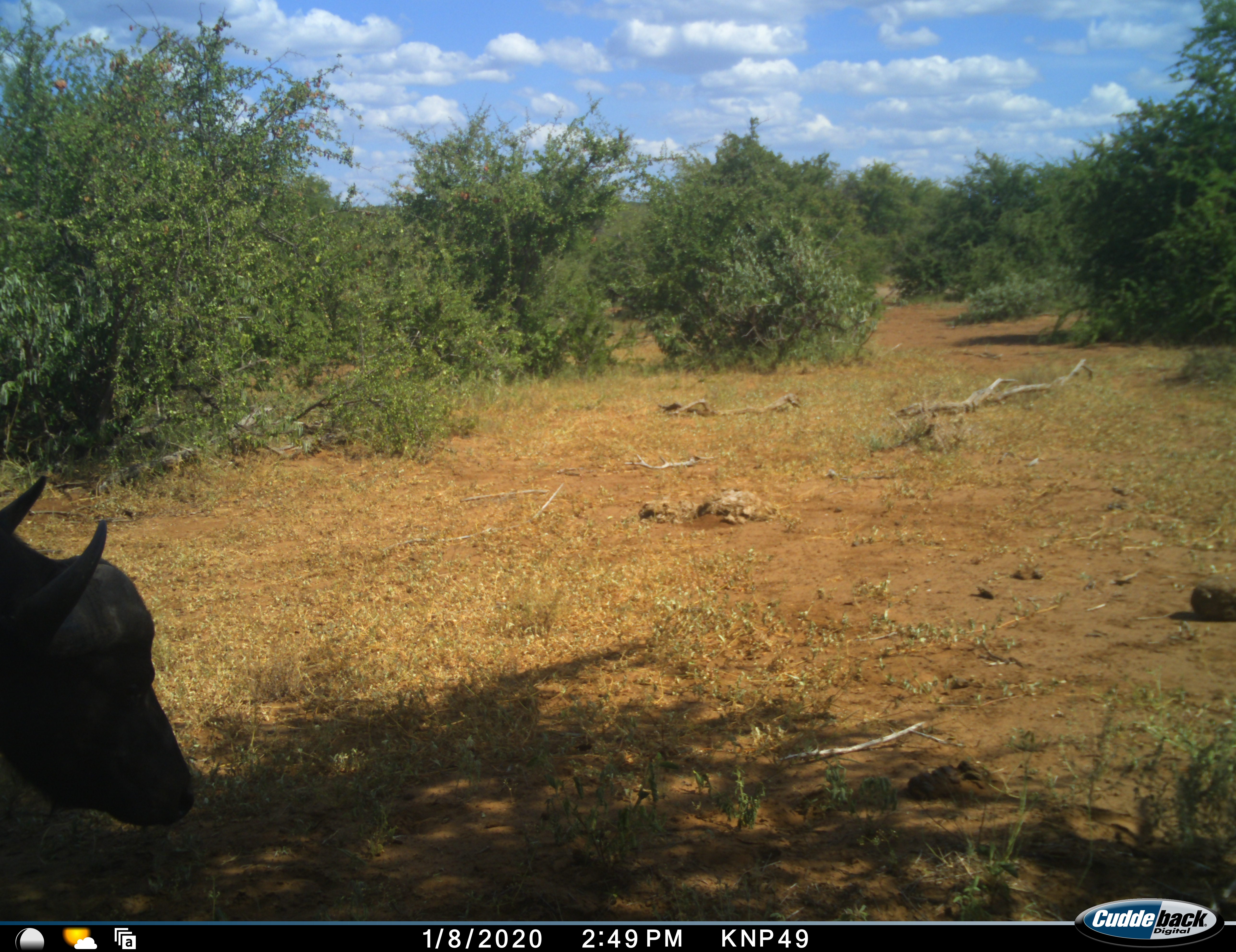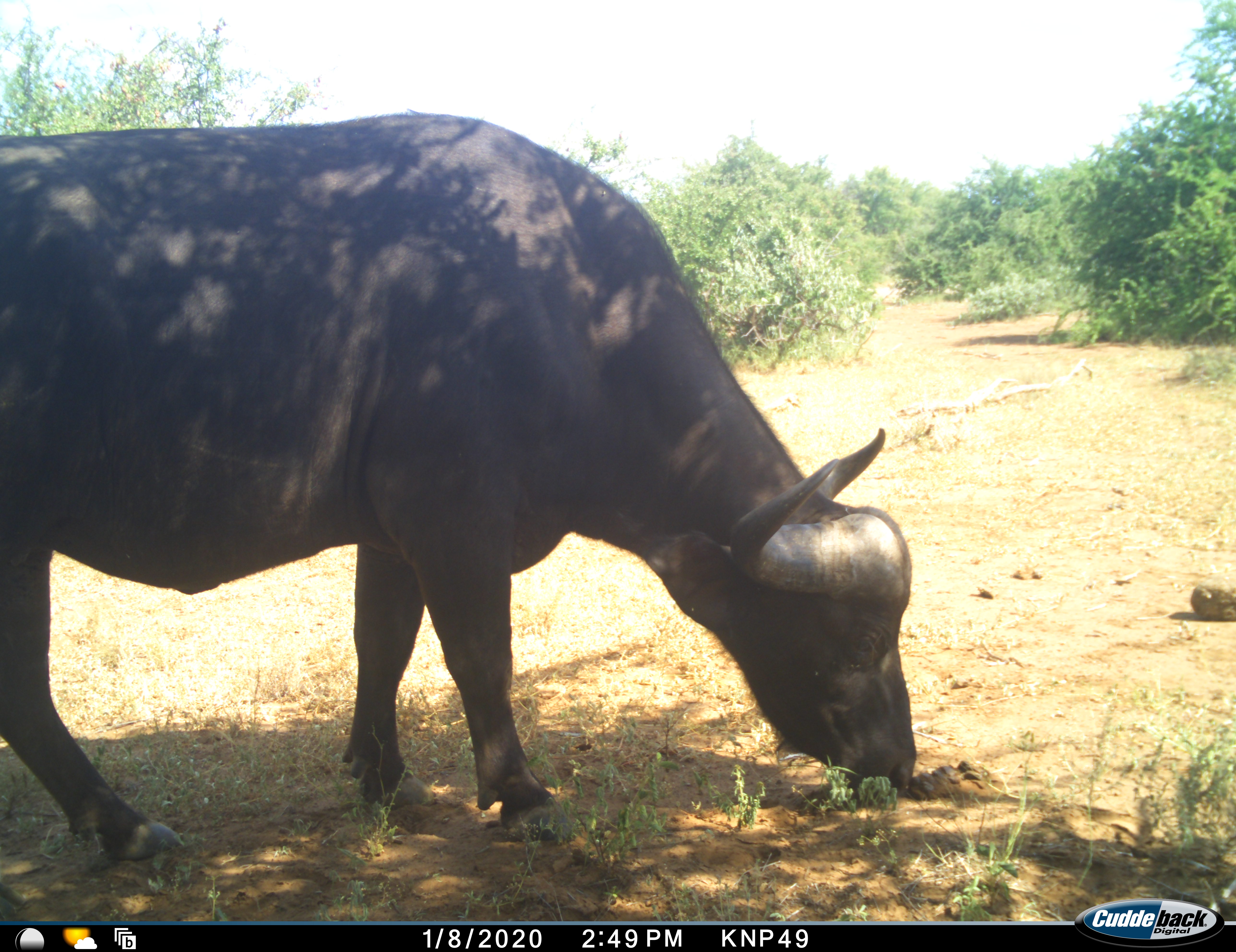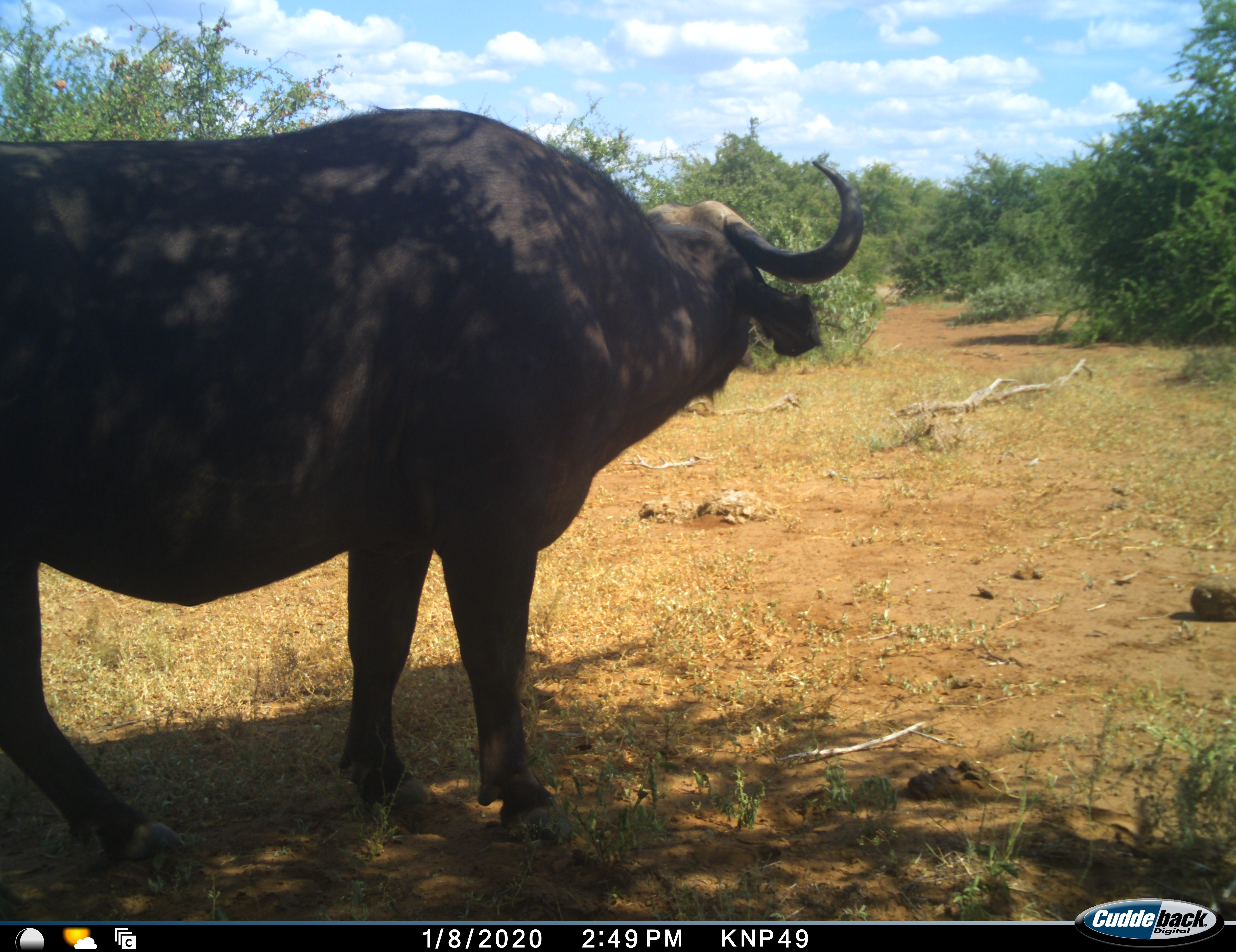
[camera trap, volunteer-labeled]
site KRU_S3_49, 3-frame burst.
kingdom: Animalia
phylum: Chordata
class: Mammalia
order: Artiodactyla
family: Bovidae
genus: Syncerus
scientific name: Syncerus caffer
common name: african buffalo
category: buffalo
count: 1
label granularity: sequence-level